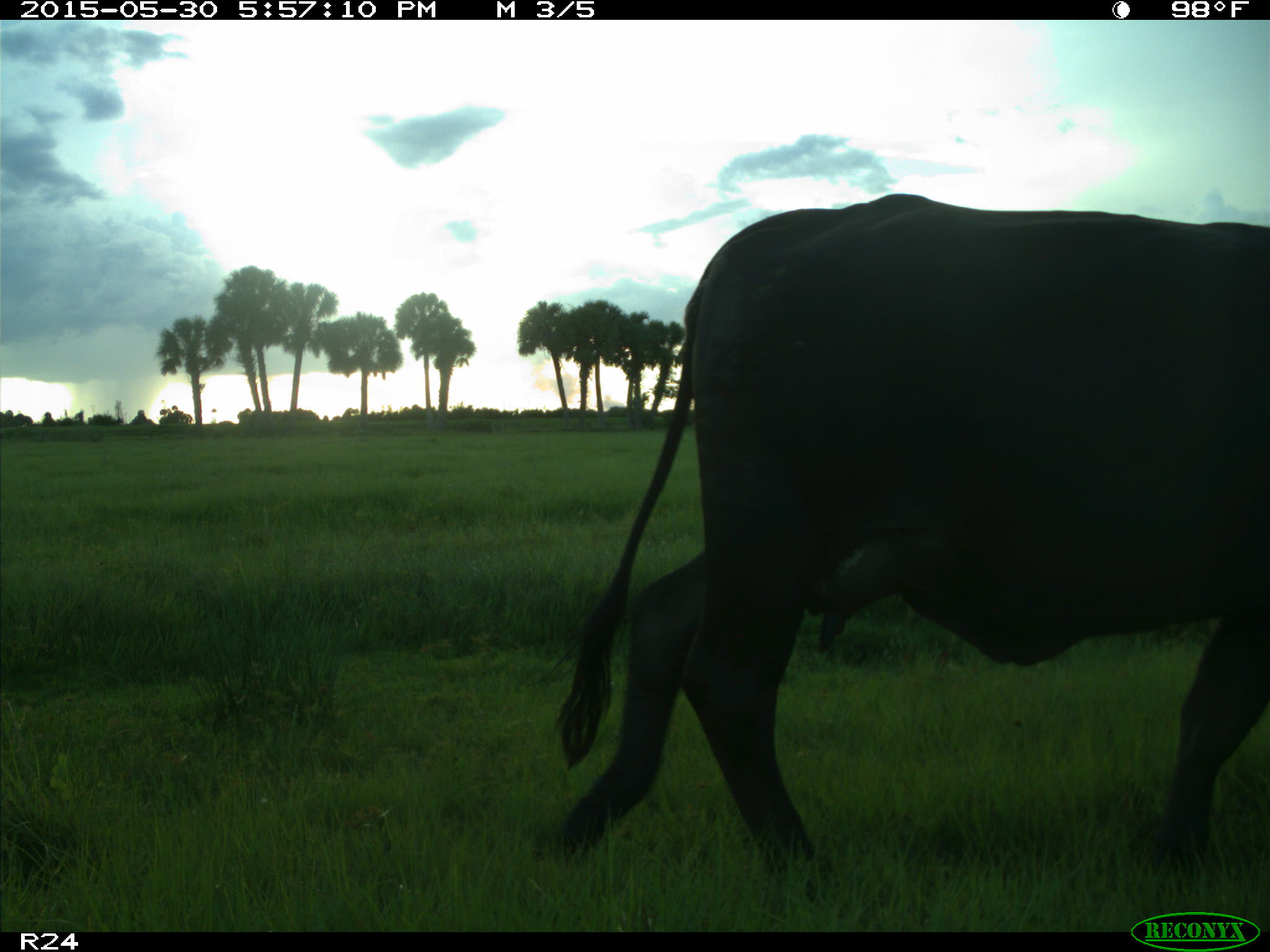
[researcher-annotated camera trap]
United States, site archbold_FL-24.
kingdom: Animalia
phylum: Chordata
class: Mammalia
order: Artiodactyla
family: Bovidae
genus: Bos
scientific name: Bos taurus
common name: domestic cow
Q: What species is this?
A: Bos taurus (domestic cow).